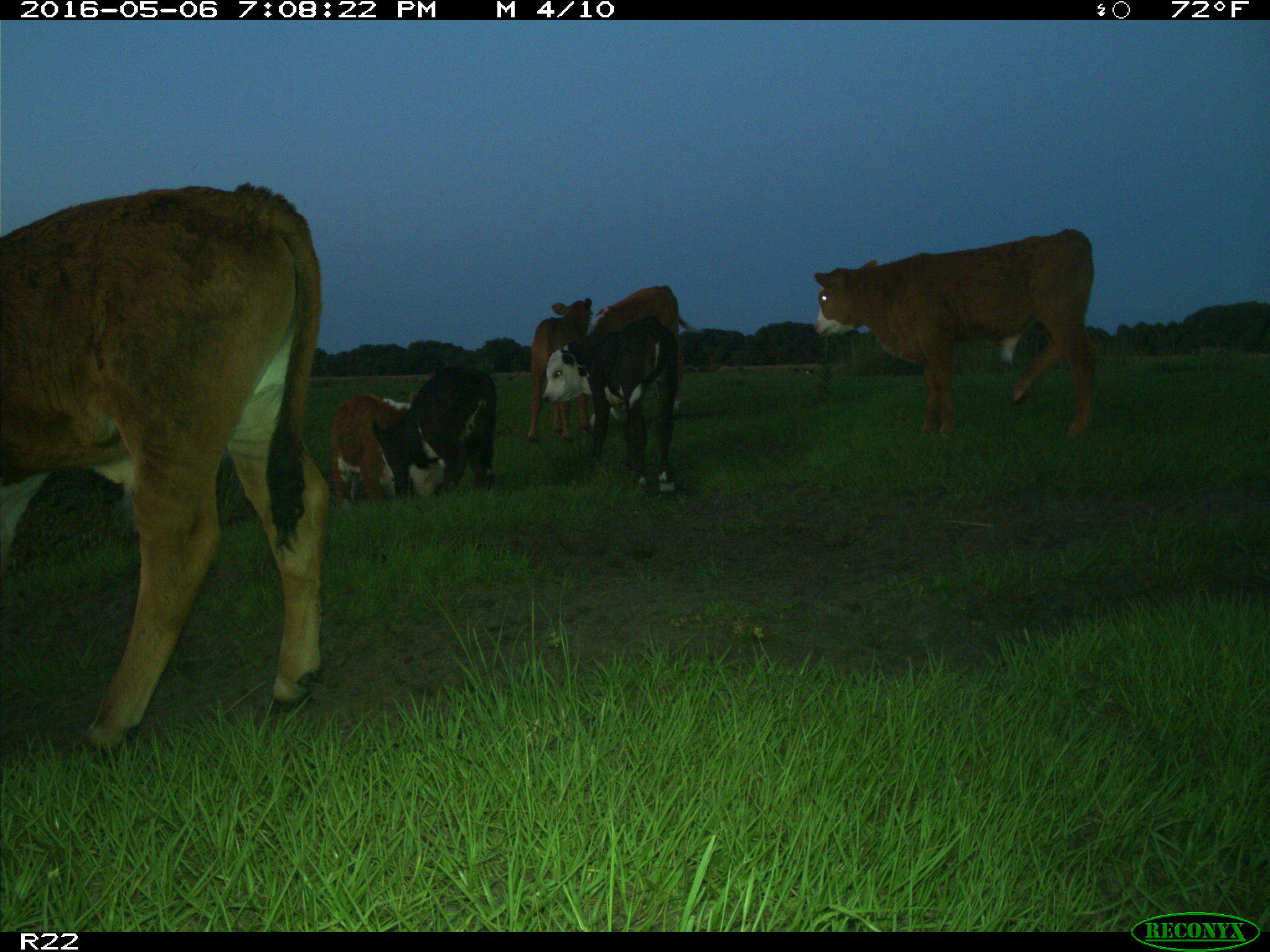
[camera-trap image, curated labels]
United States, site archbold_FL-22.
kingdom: Animalia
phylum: Chordata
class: Mammalia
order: Artiodactyla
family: Bovidae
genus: Bos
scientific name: Bos taurus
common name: domestic cow